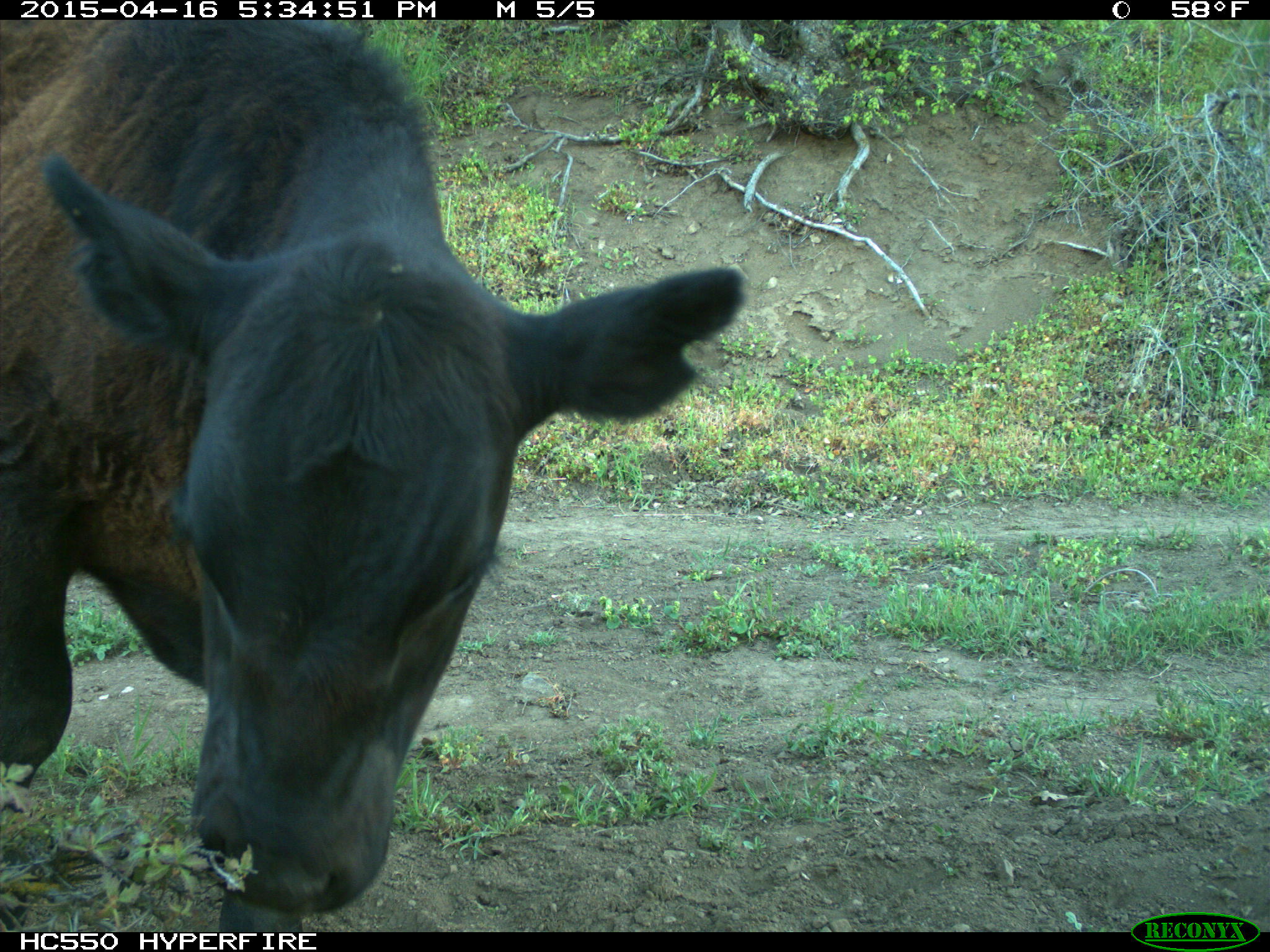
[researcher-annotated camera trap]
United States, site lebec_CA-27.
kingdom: Animalia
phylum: Chordata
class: Mammalia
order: Artiodactyla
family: Bovidae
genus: Bos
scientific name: Bos taurus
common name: domestic cow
Bos taurus (domestic cow).